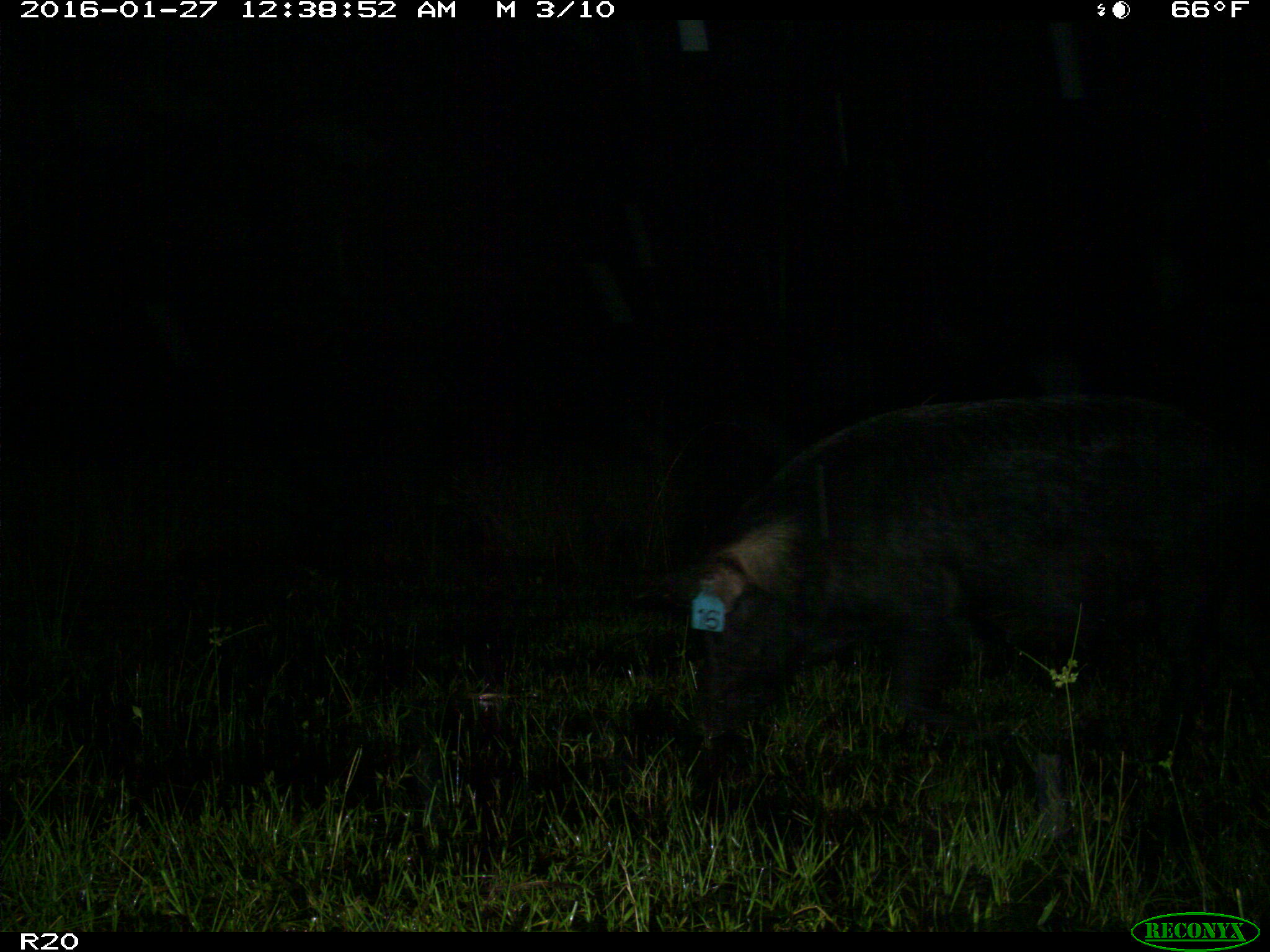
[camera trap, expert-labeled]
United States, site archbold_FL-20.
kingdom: Animalia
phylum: Chordata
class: Mammalia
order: Artiodactyla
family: Suidae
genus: Sus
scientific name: Sus scrofa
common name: wild boar